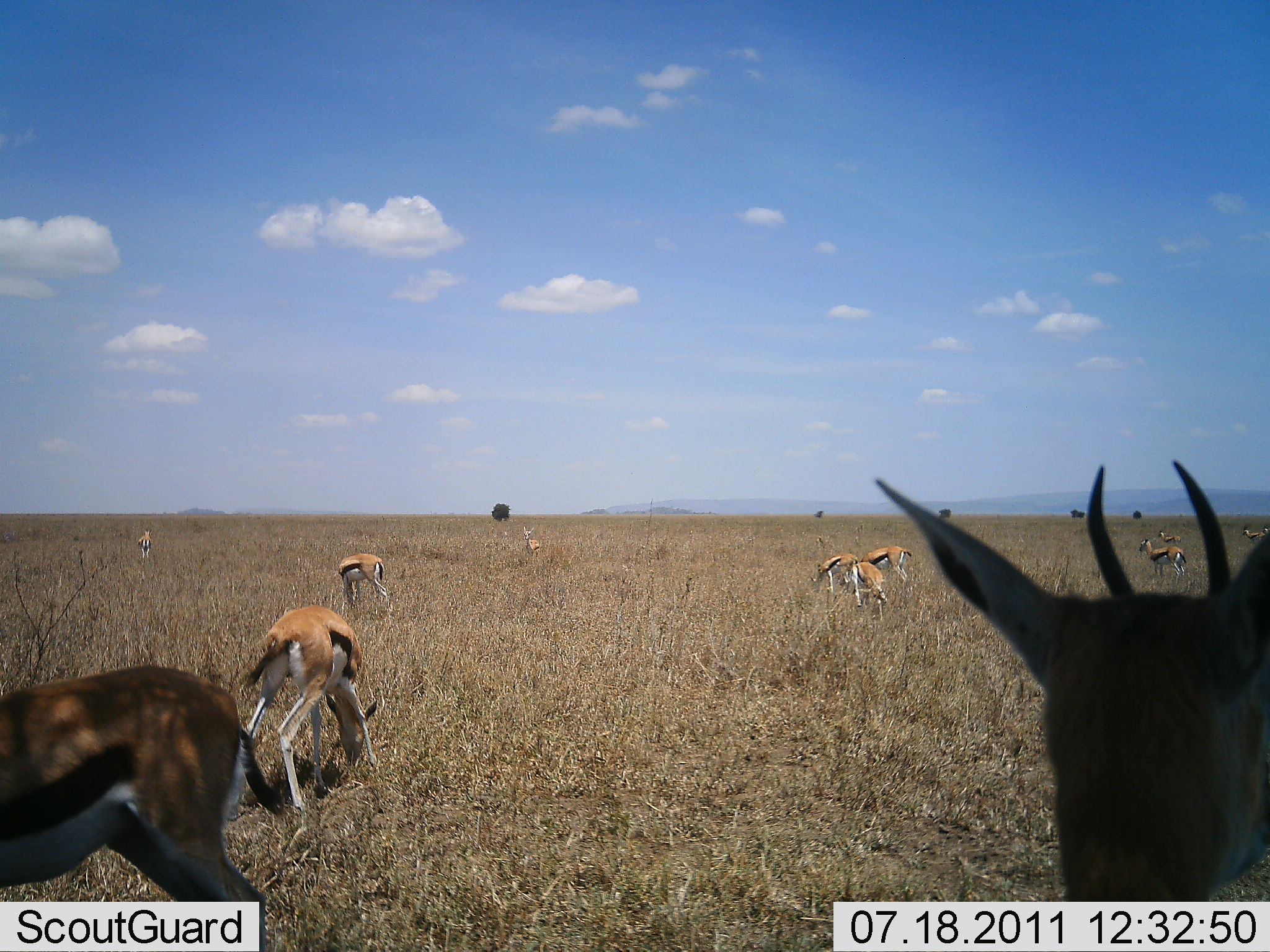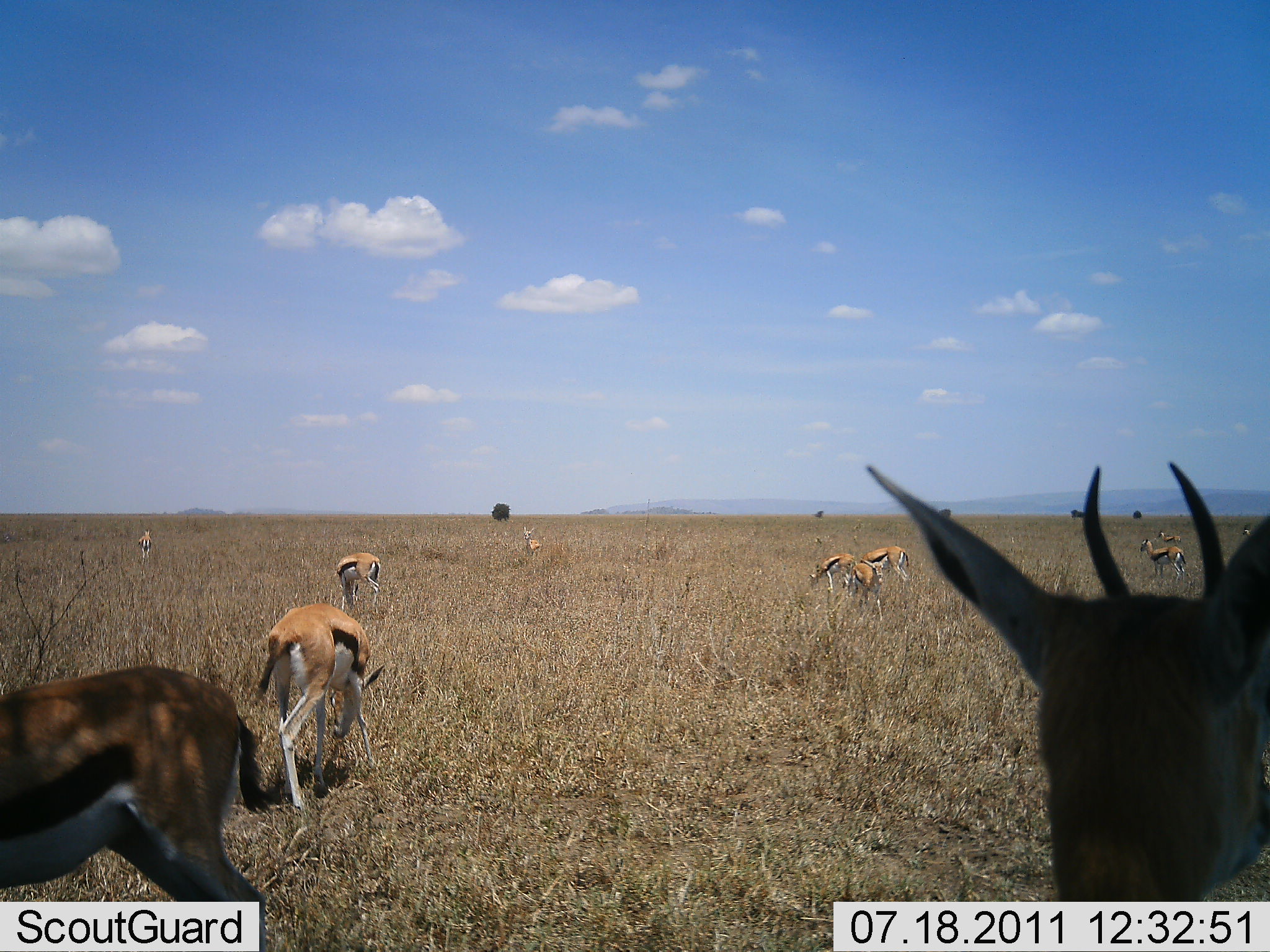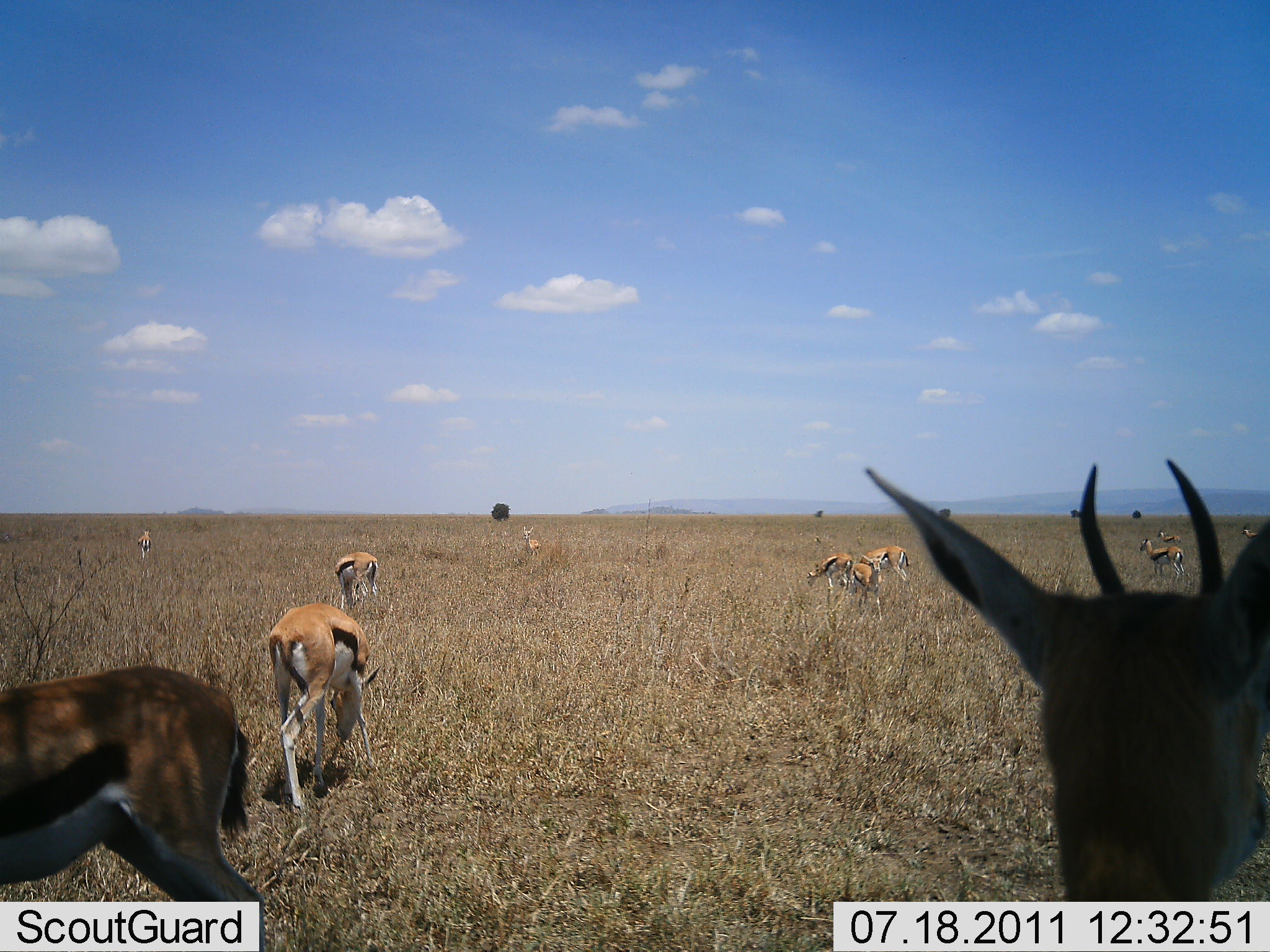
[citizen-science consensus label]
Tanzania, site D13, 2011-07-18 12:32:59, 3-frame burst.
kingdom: Animalia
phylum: Chordata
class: Mammalia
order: Artiodactyla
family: Bovidae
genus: Eudorcas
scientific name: Eudorcas thomsonii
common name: thomson's gazelle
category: gazellethomsons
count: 11-50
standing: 79%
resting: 21%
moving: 7%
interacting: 0%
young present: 14%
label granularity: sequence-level